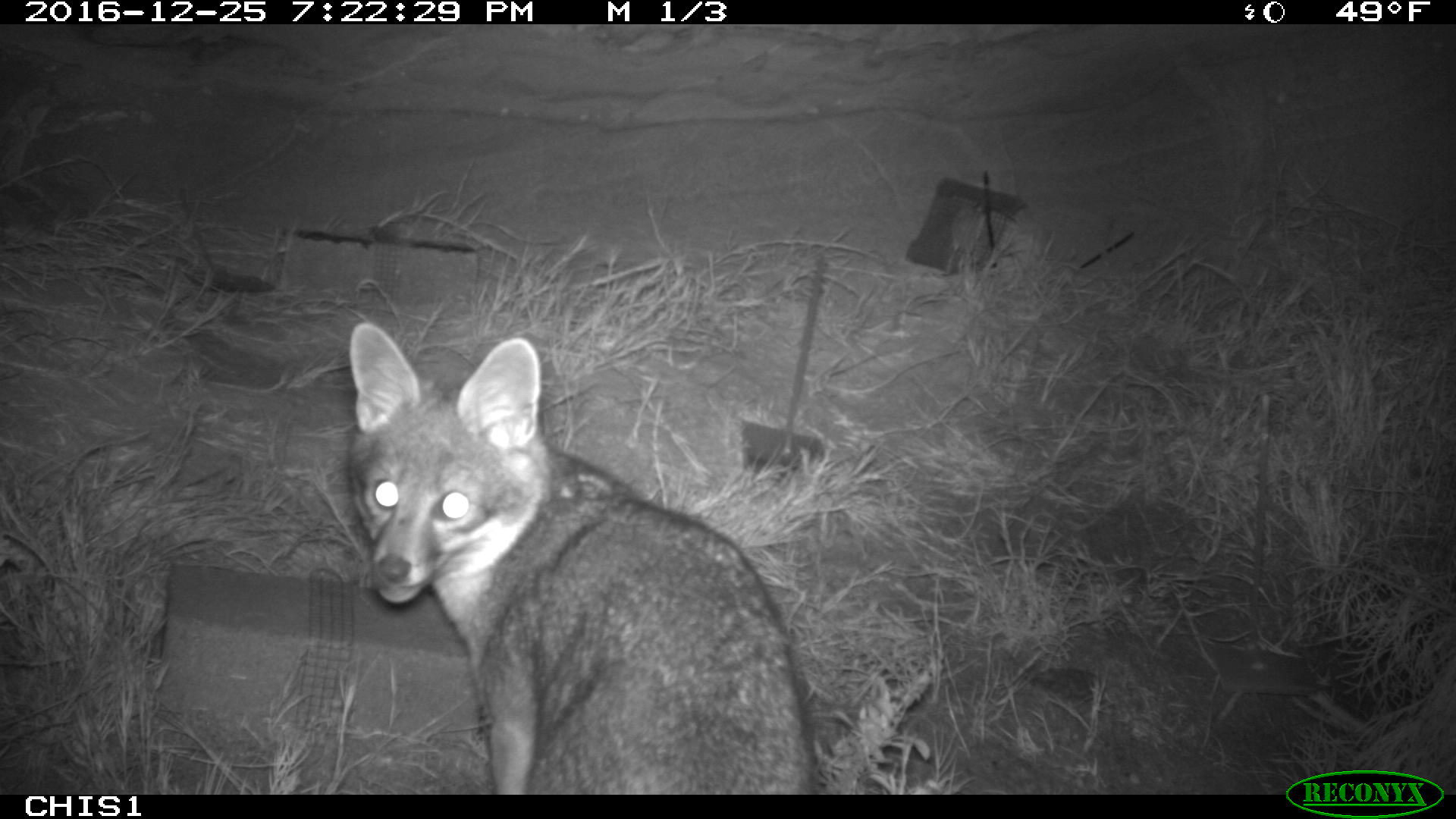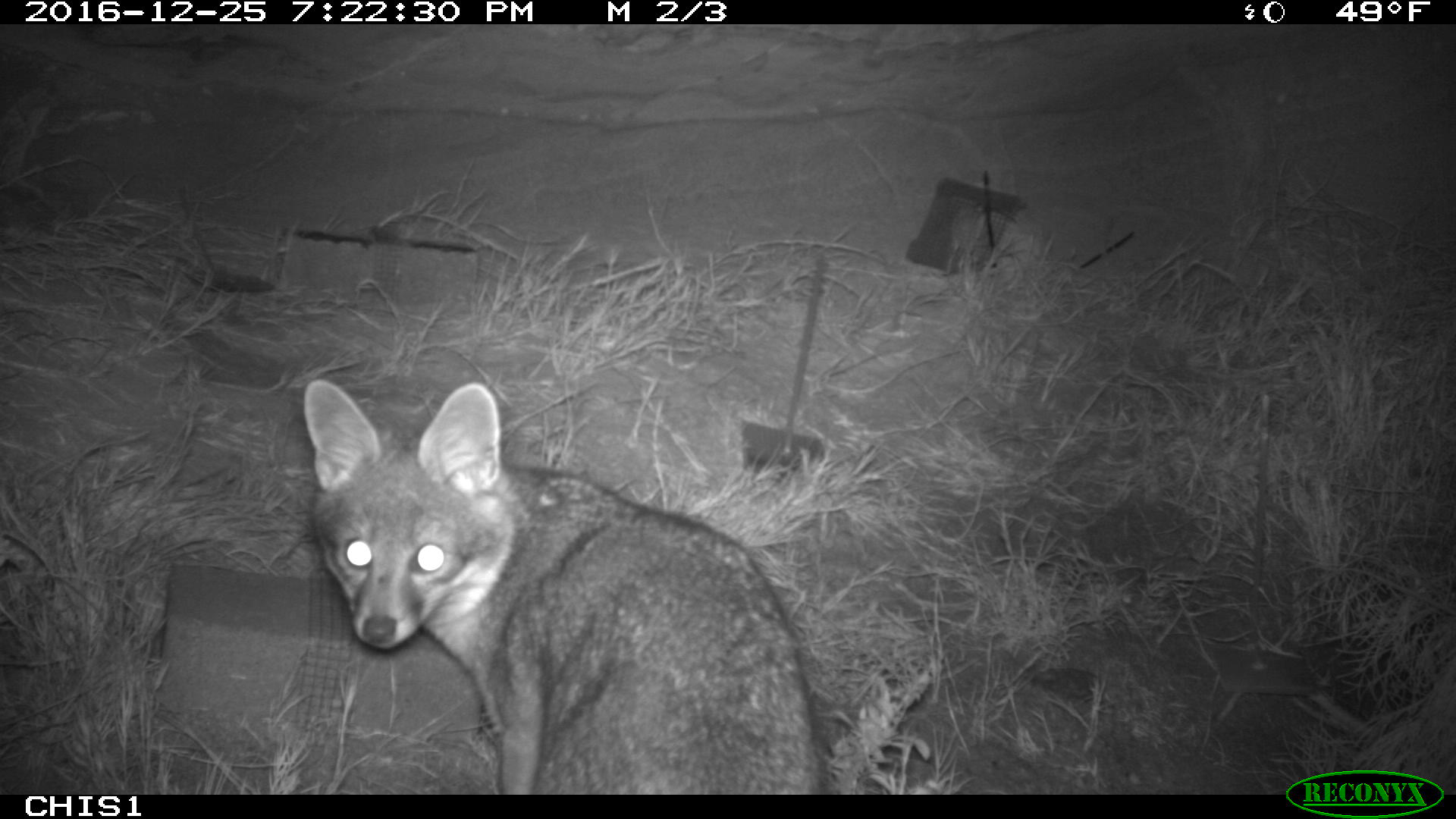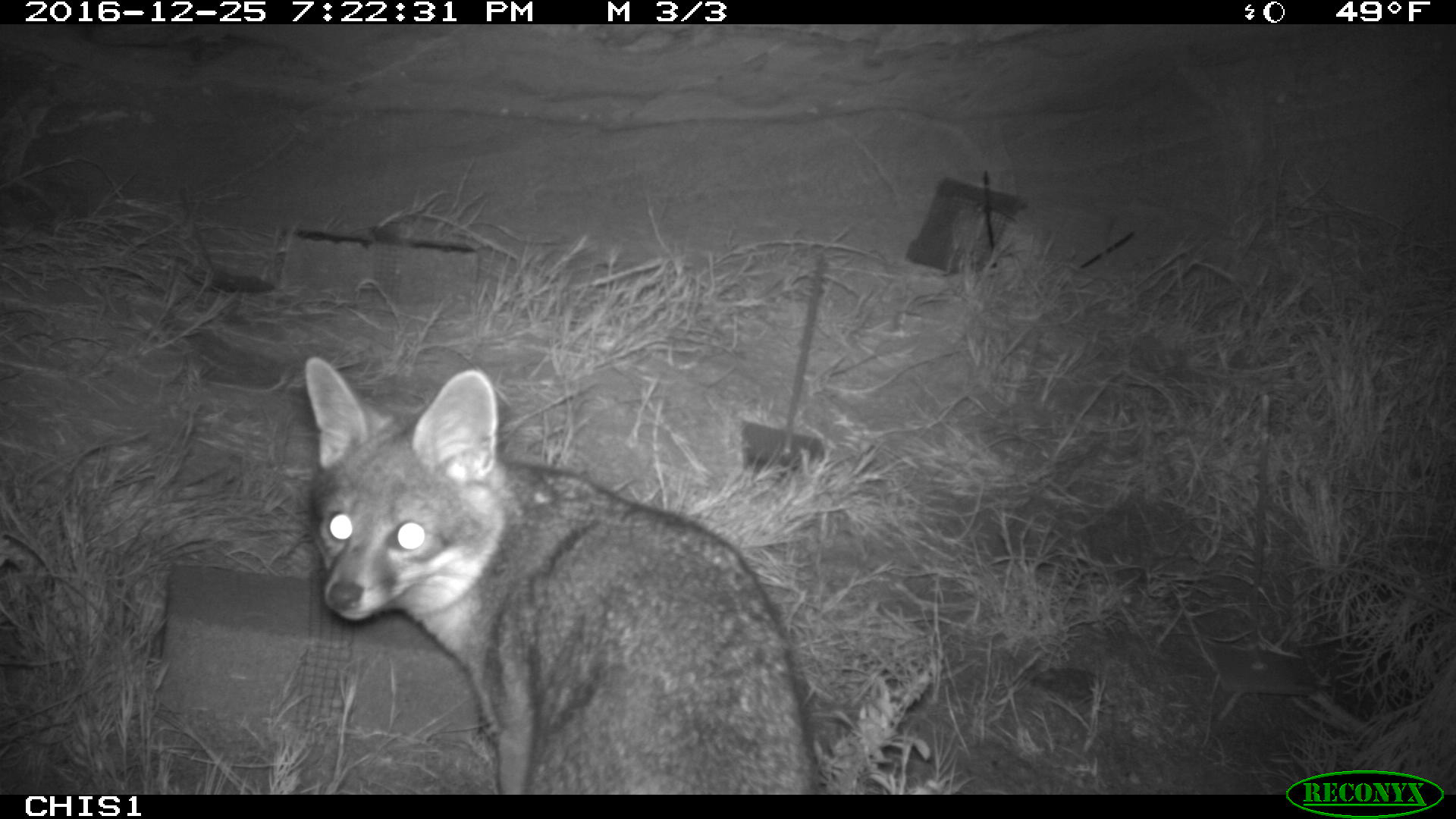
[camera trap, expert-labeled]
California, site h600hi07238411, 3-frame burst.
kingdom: Animalia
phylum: Chordata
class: Mammalia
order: Carnivora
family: Canidae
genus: Urocyon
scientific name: Urocyon littoralis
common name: island fox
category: fox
Fox (island fox) (Urocyon littoralis).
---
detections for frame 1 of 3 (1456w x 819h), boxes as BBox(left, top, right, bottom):
fox: BBox(348, 321, 818, 795)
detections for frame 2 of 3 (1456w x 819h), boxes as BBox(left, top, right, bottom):
fox: BBox(303, 378, 826, 795)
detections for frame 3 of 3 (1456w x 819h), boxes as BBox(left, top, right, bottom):
fox: BBox(303, 355, 821, 796)